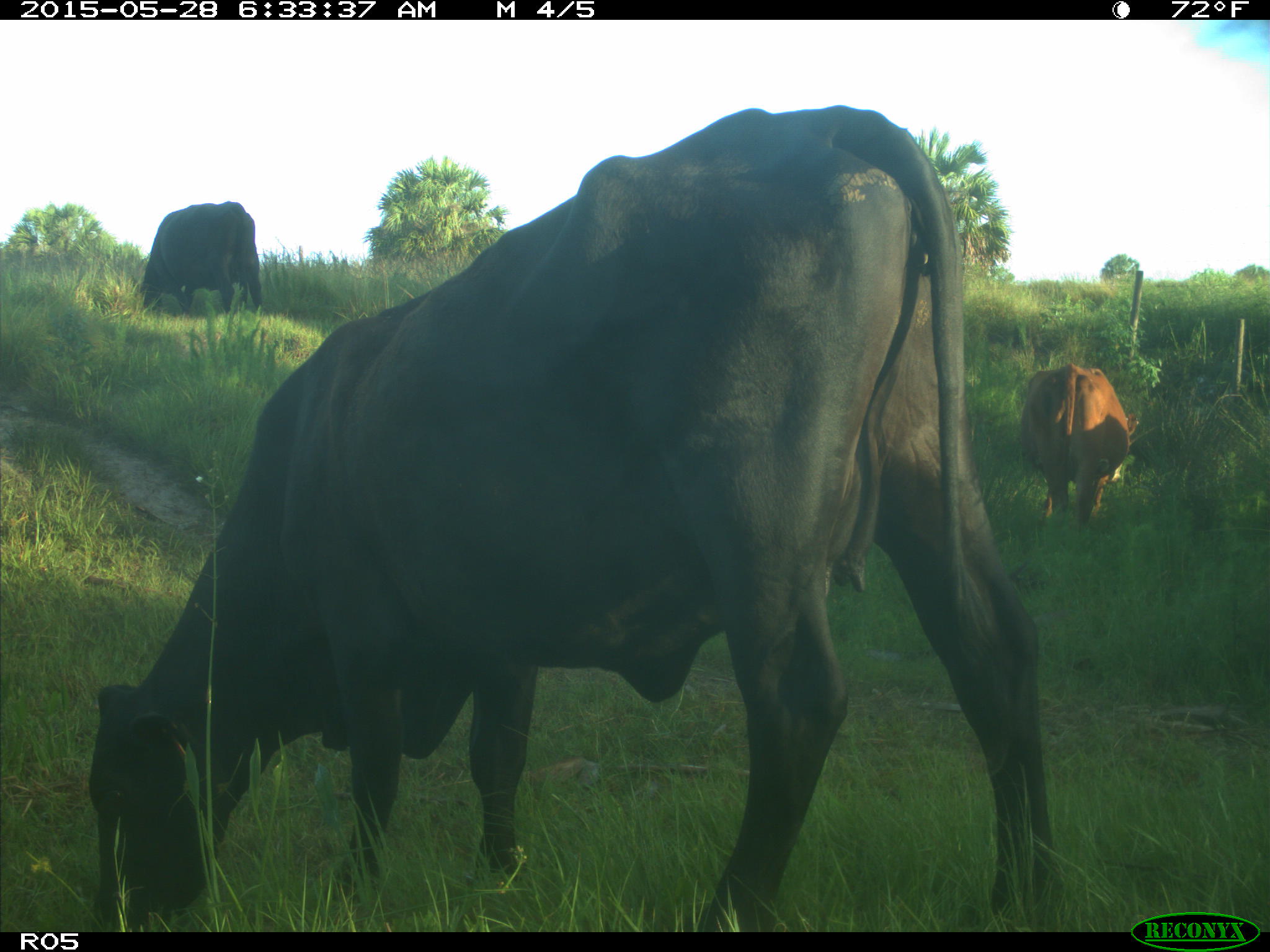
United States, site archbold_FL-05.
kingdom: Animalia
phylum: Chordata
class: Mammalia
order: Artiodactyla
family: Bovidae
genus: Bos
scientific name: Bos taurus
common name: domestic cow